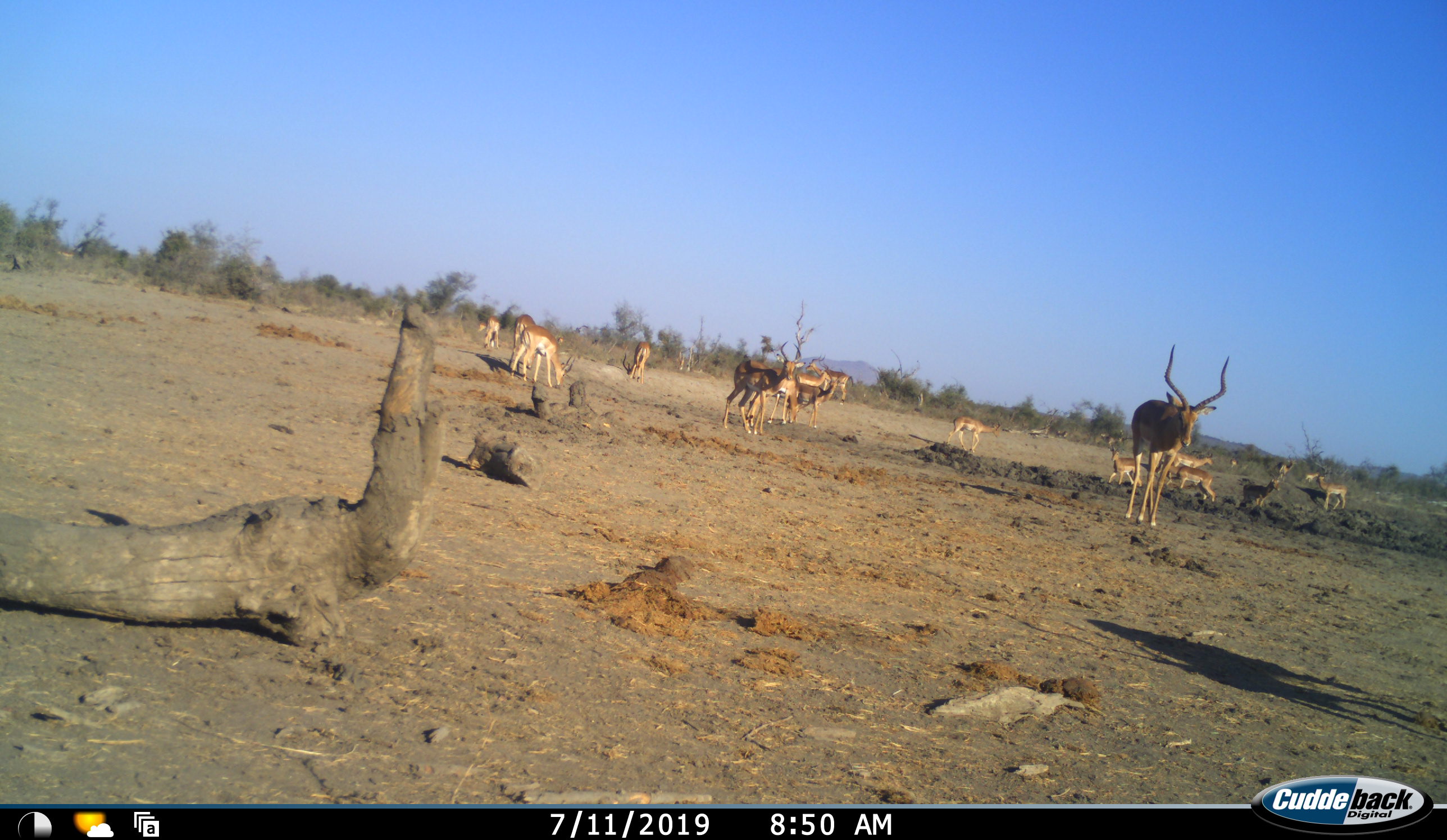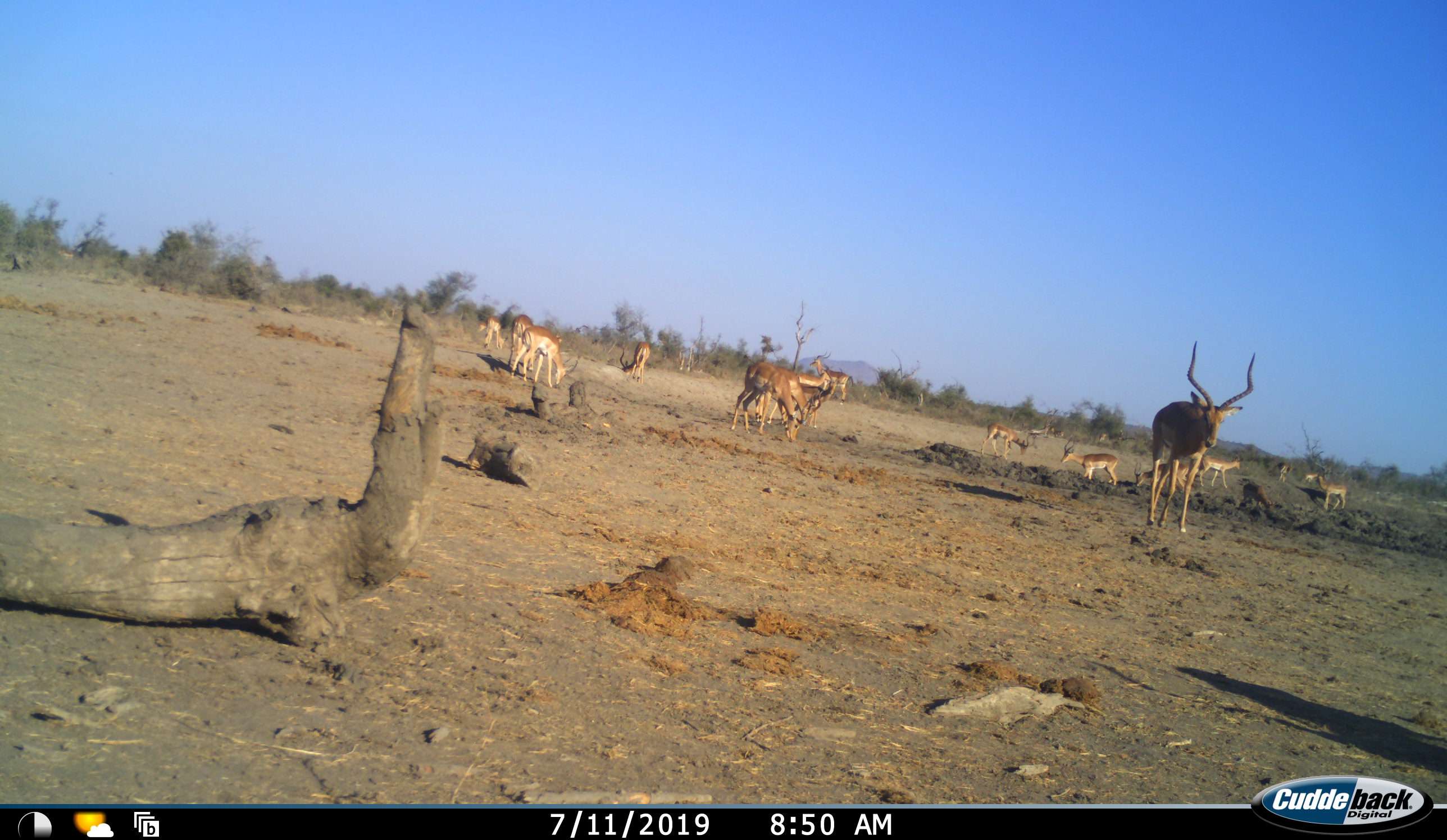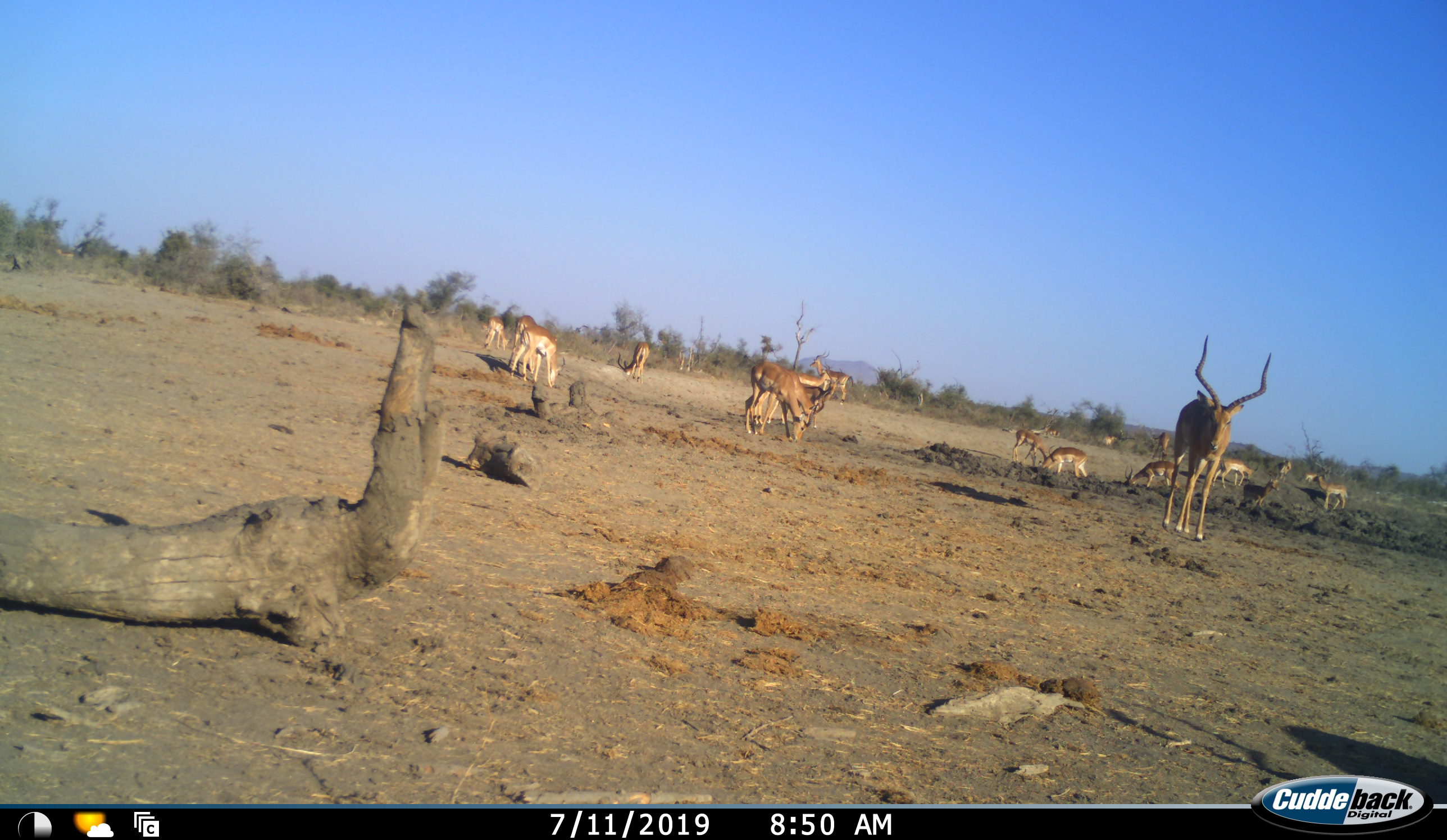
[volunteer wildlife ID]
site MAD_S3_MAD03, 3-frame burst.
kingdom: Animalia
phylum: Chordata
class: Mammalia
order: Artiodactyla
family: Bovidae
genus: Aepyceros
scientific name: Aepyceros melampus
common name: impala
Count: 11-50.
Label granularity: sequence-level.